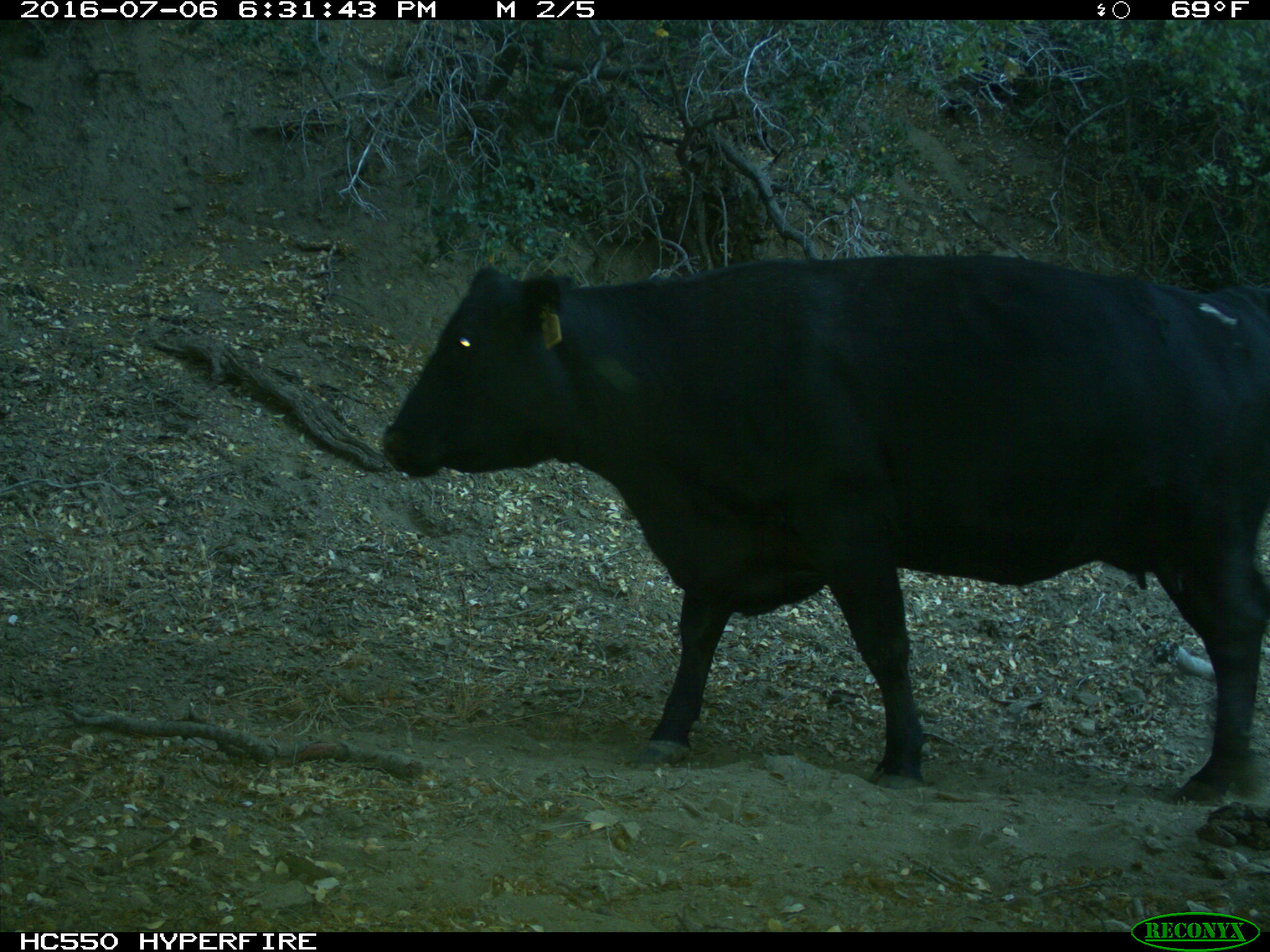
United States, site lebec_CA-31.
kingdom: Animalia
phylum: Chordata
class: Mammalia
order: Artiodactyla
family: Bovidae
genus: Bos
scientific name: Bos taurus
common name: domestic cow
Bos taurus (domestic cow).